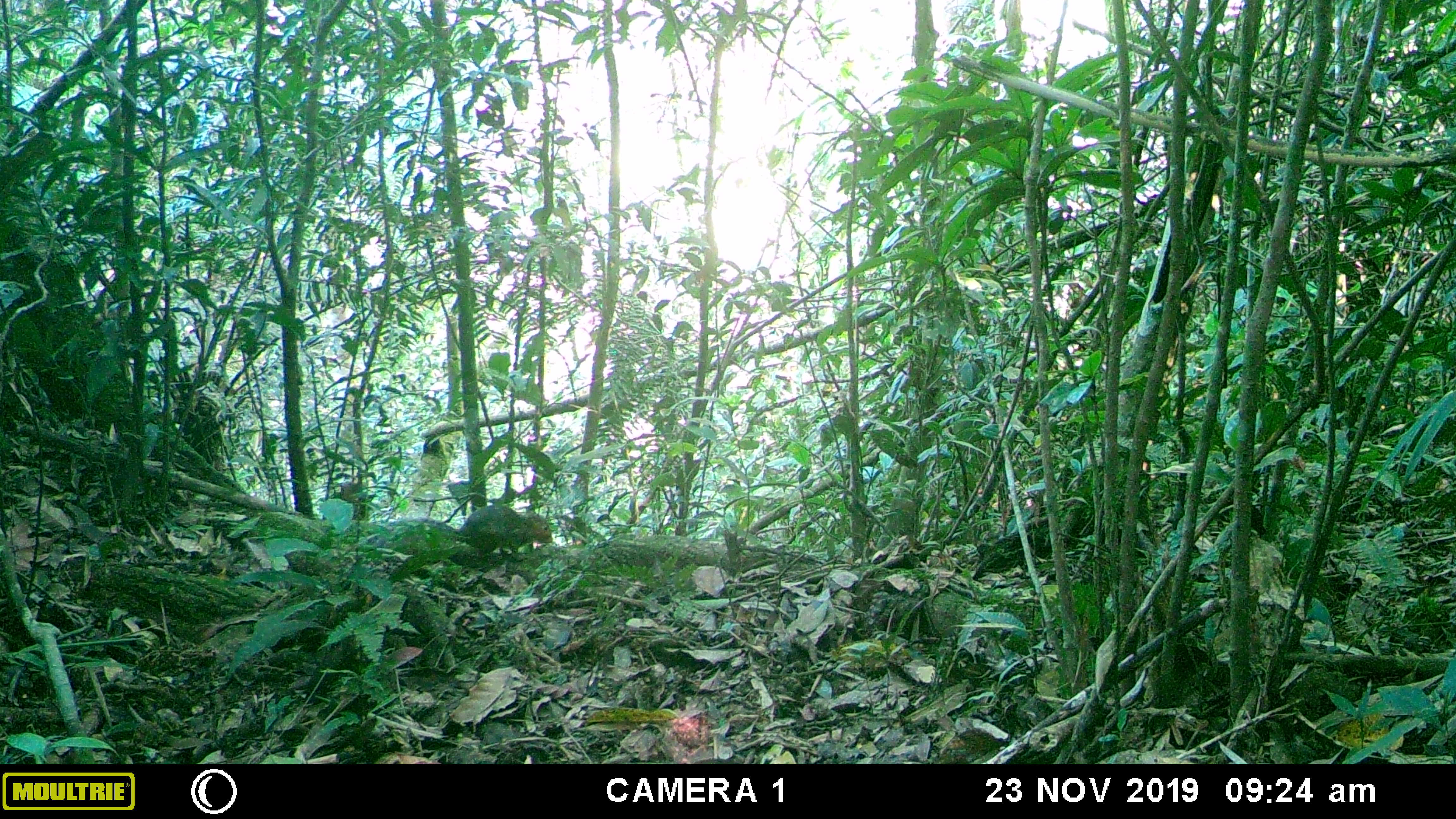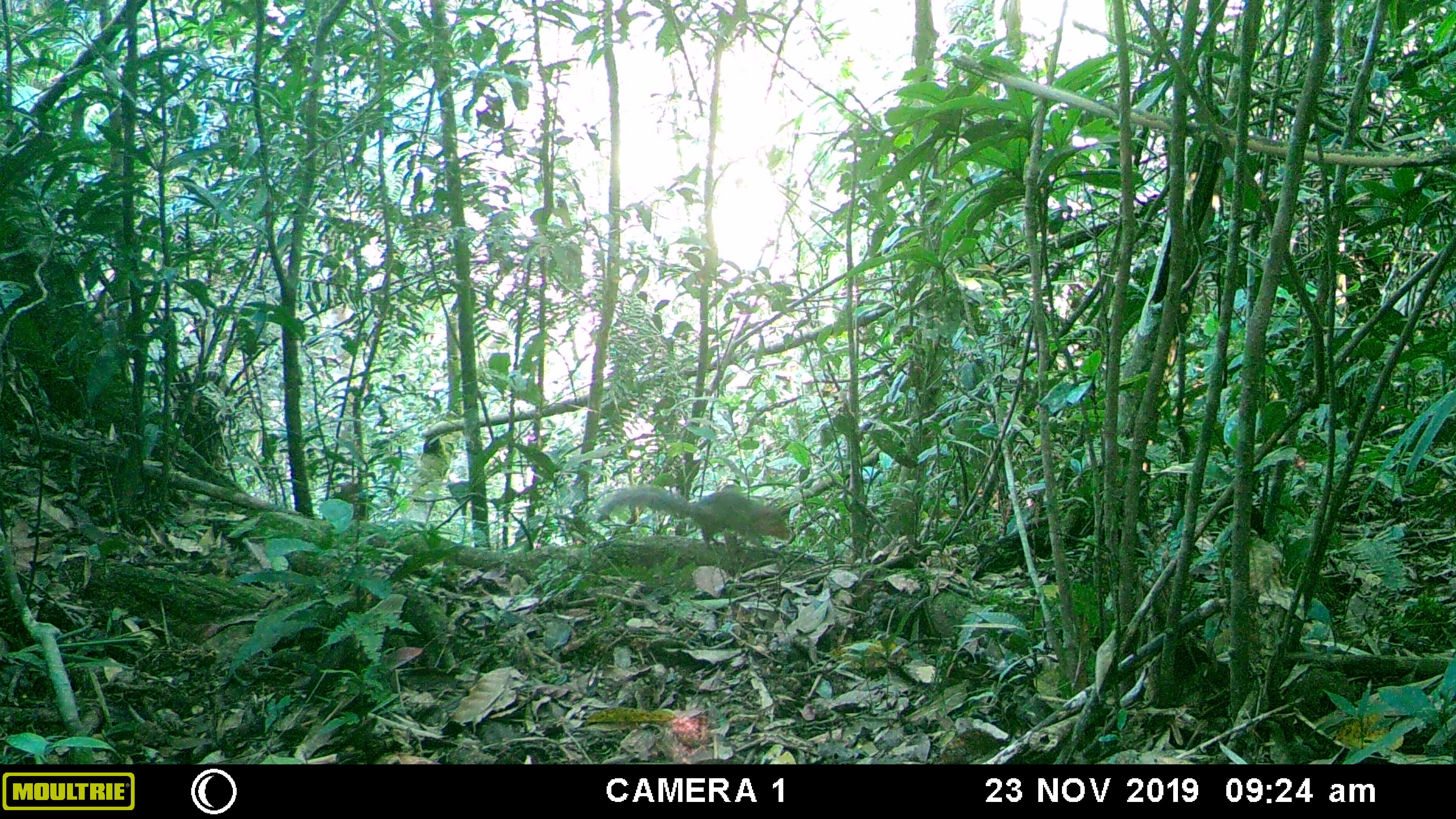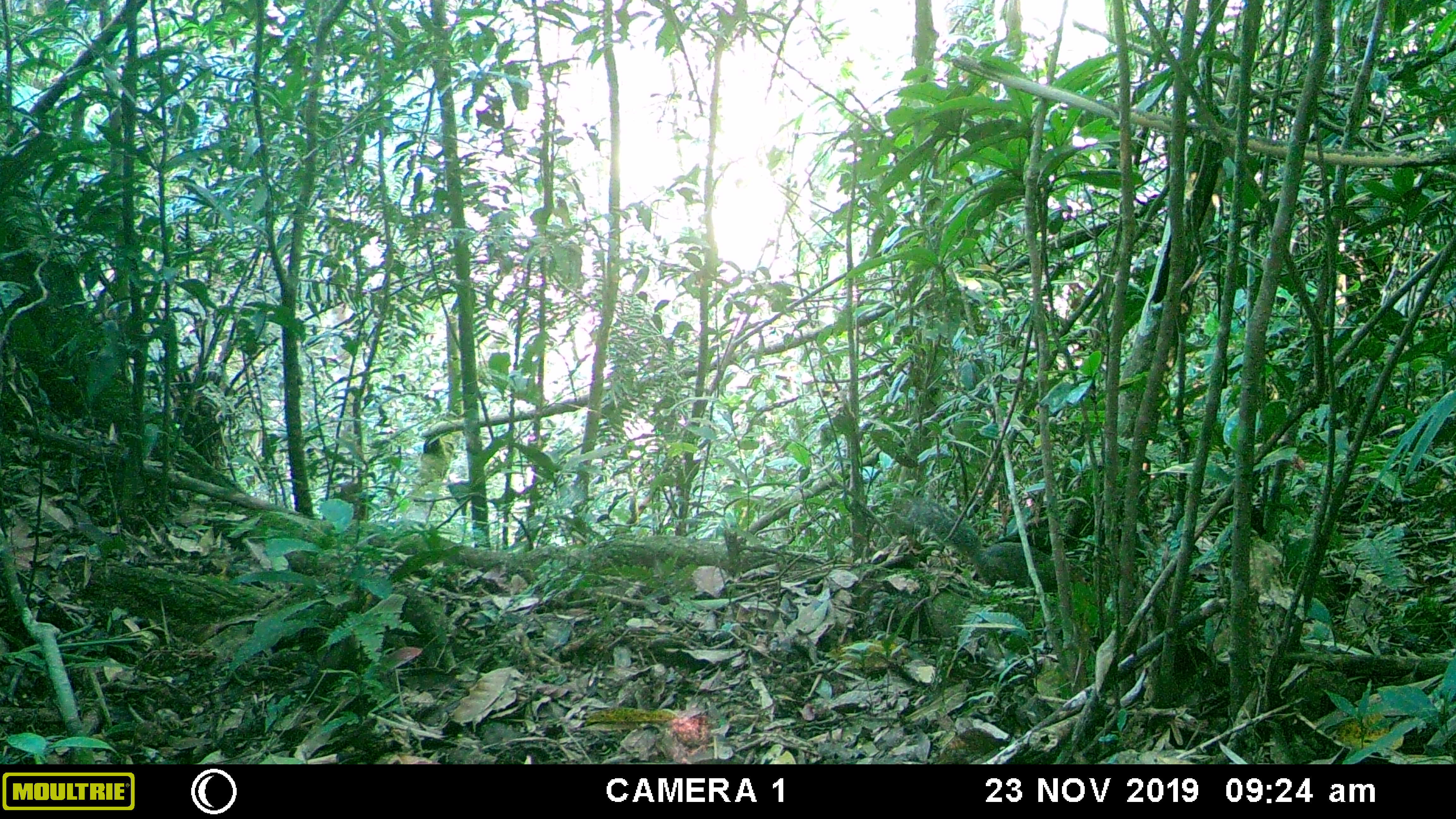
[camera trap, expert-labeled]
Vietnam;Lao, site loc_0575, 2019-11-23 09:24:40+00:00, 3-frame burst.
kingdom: Animalia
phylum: Chordata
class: Mammalia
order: Rodentia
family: Sciuridae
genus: Dremomys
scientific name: Dremomys rufigenis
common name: red-cheeked squirrel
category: red cheeked squirrel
Red cheeked squirrel (red-cheeked squirrel) (Dremomys rufigenis). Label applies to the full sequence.